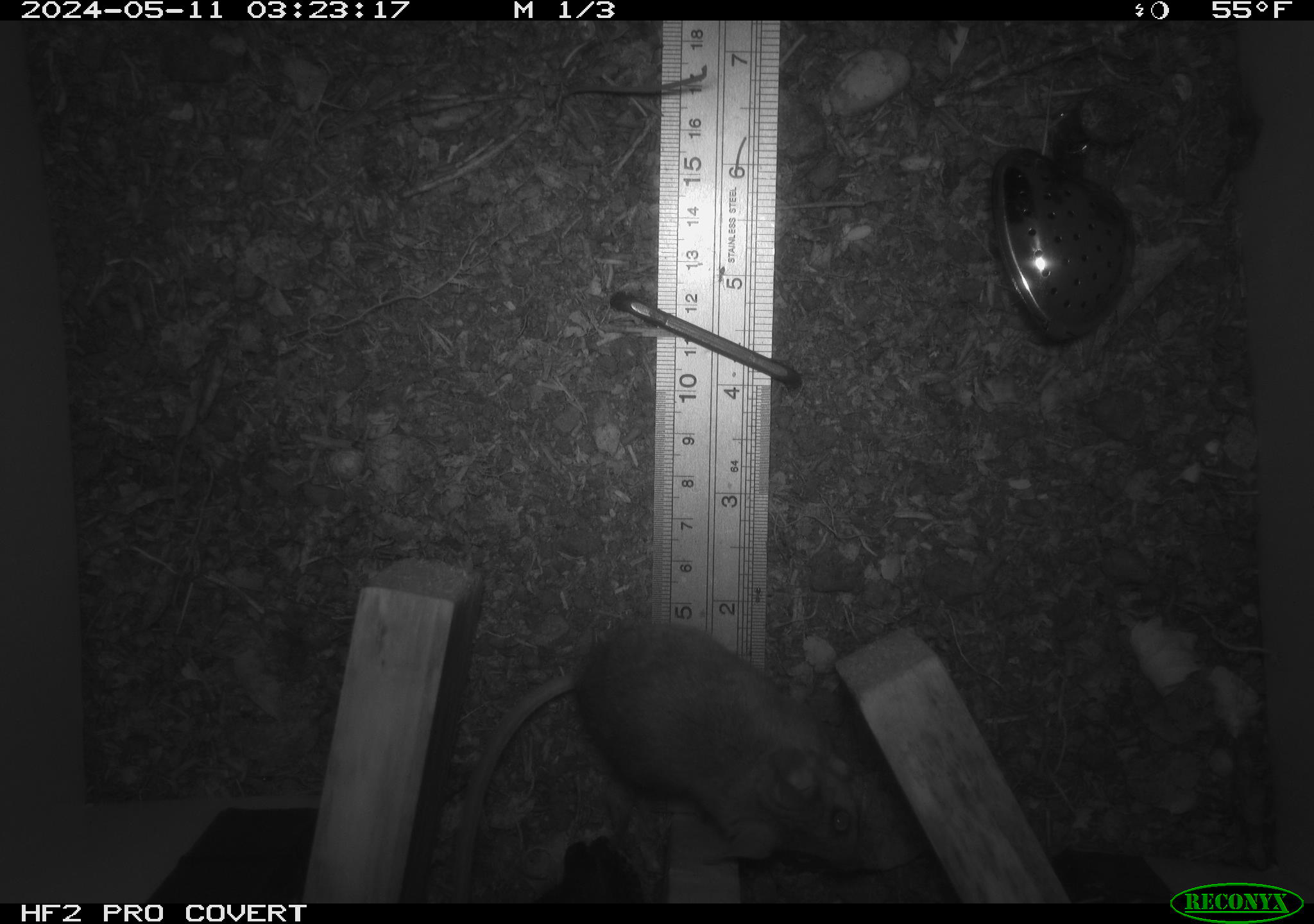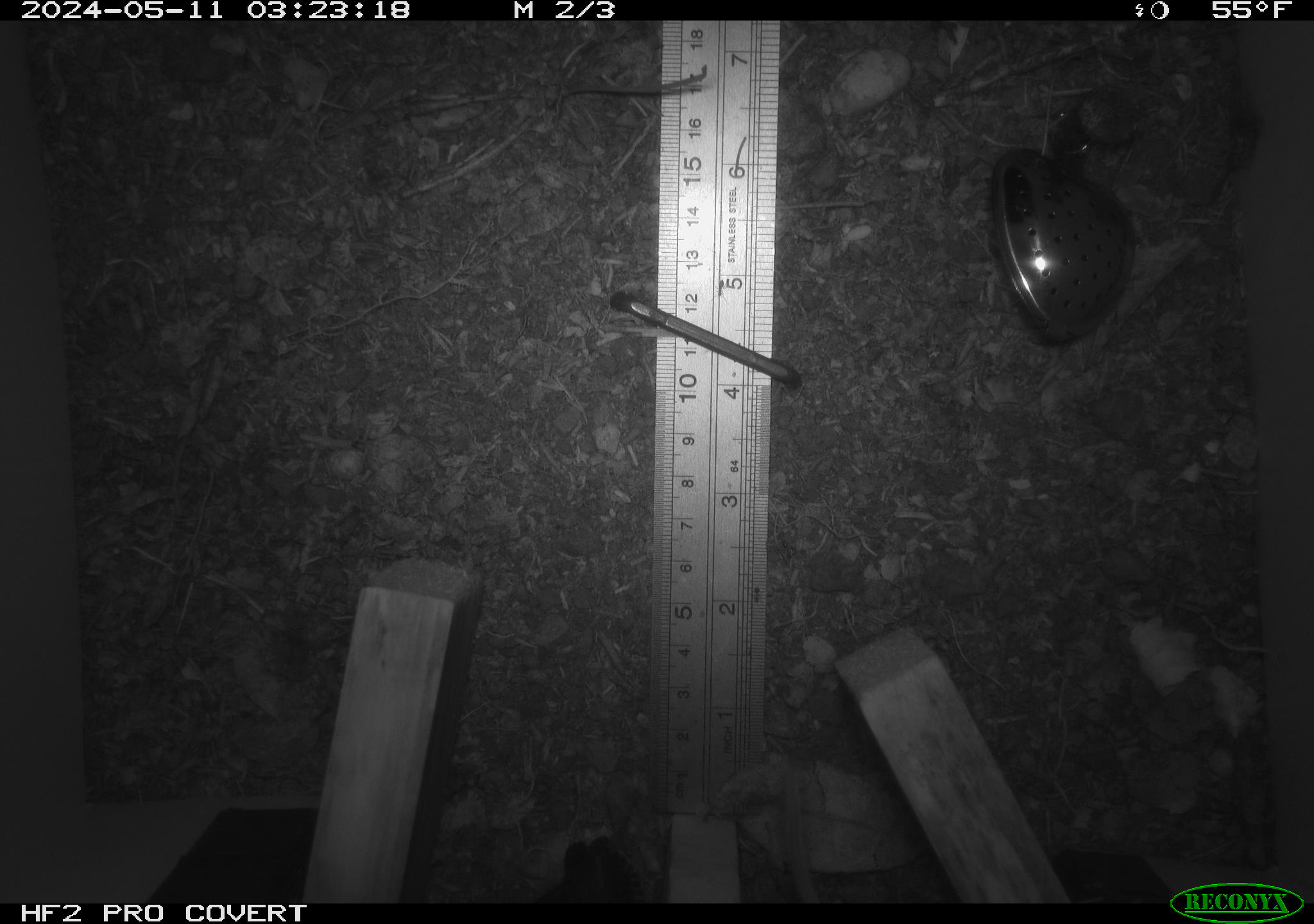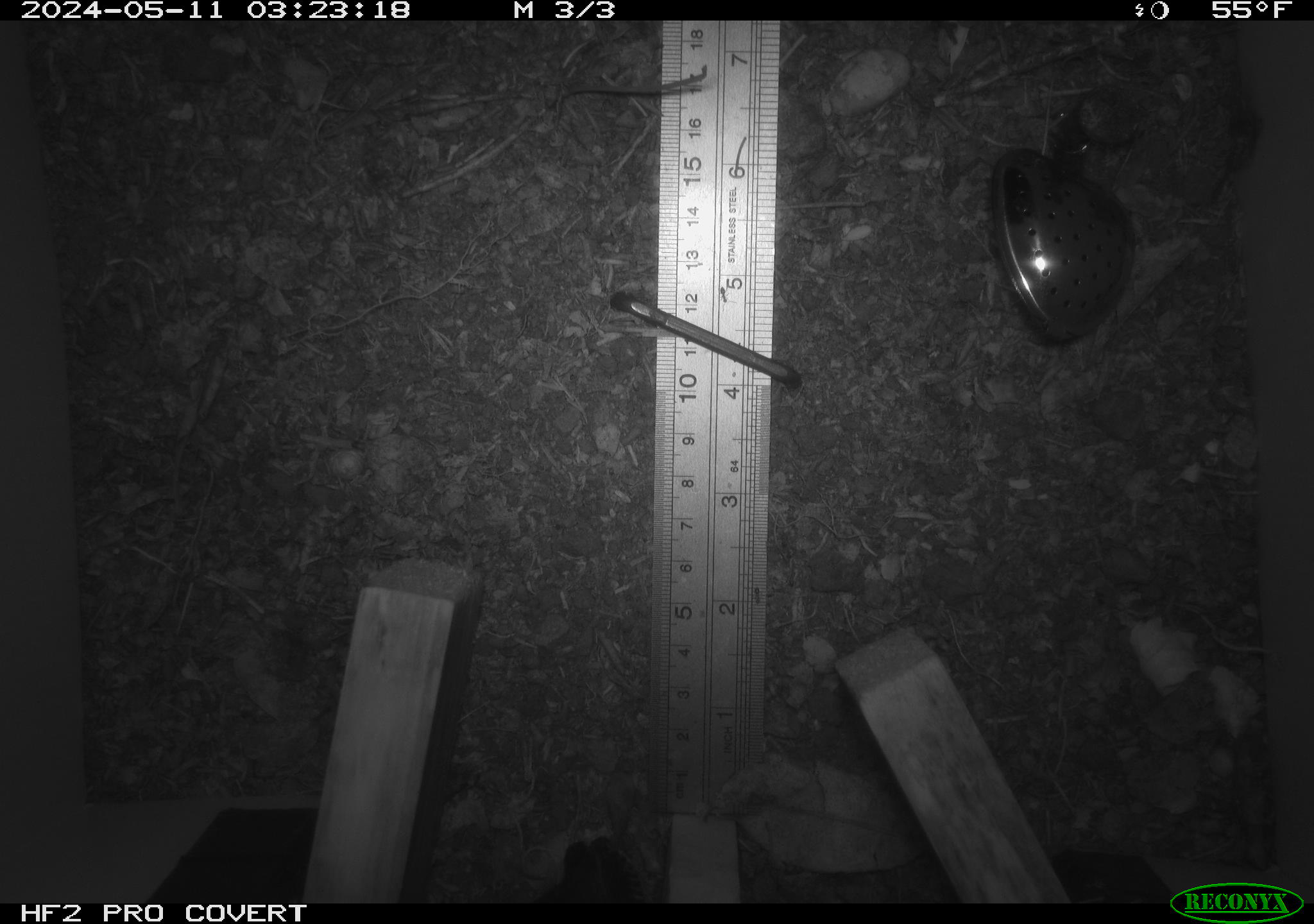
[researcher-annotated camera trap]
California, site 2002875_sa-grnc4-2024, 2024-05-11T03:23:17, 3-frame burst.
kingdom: Animalia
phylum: Chordata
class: Mammalia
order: Rodentia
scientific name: Rodentia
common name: rodent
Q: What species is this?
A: Rodent (Rodentia).